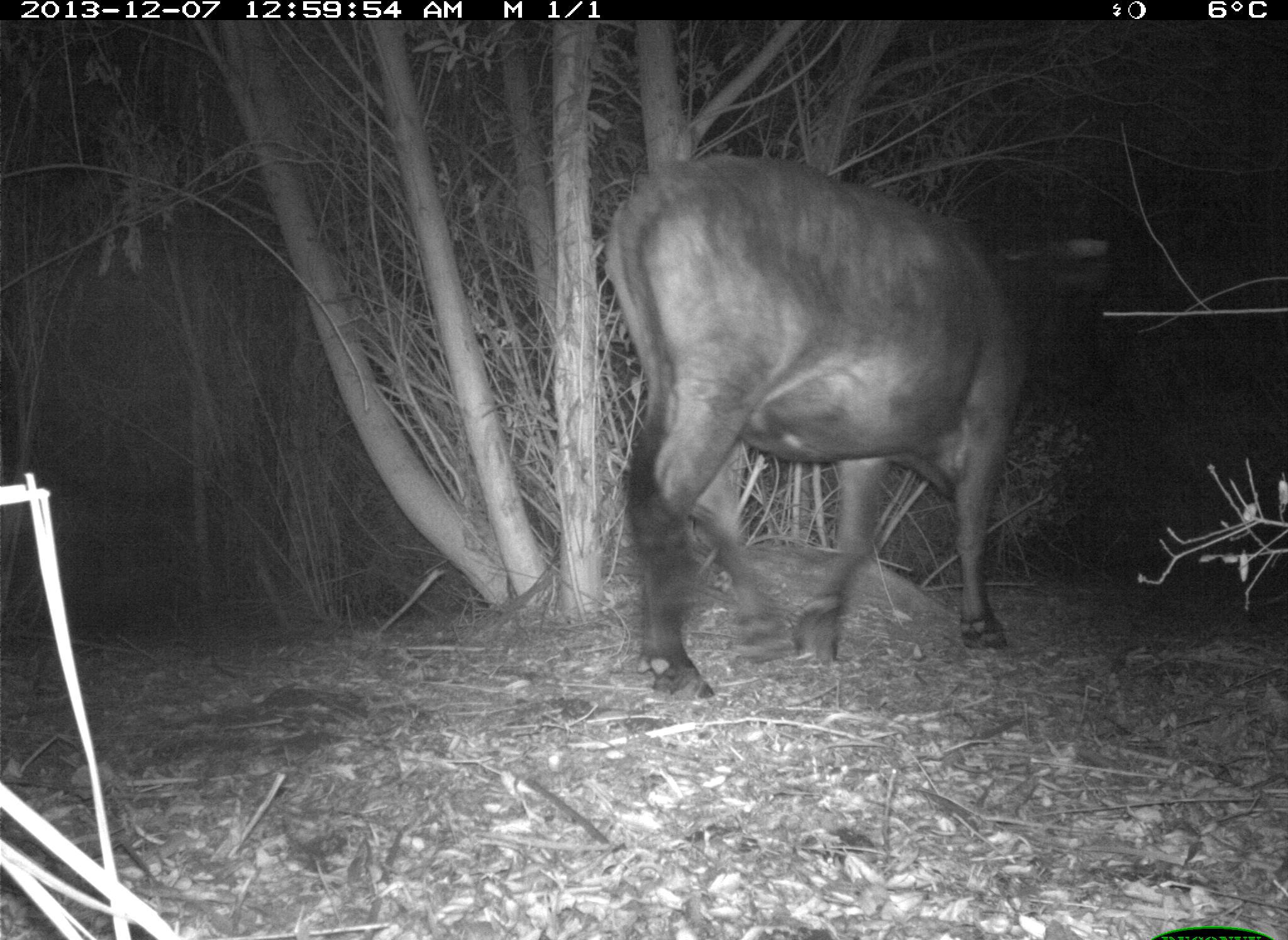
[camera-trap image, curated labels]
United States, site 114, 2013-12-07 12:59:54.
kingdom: Animalia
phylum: Chordata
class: Mammalia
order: Artiodactyla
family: Bovidae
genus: Bos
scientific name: Bos taurus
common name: cow